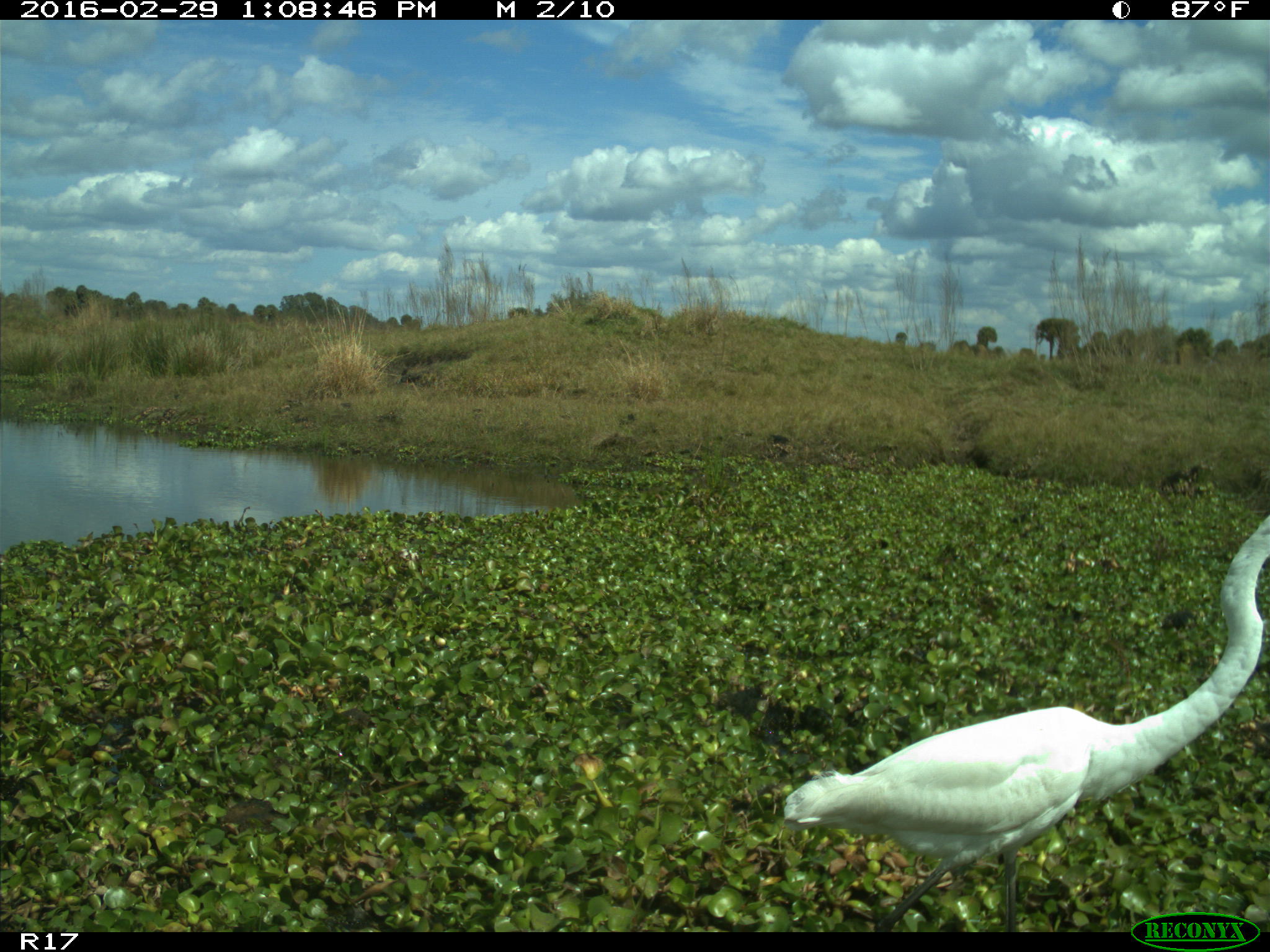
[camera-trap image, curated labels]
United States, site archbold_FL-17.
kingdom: Animalia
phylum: Chordata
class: Aves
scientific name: Aves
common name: birds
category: unidentified bird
Unidentified bird (birds) (Aves).